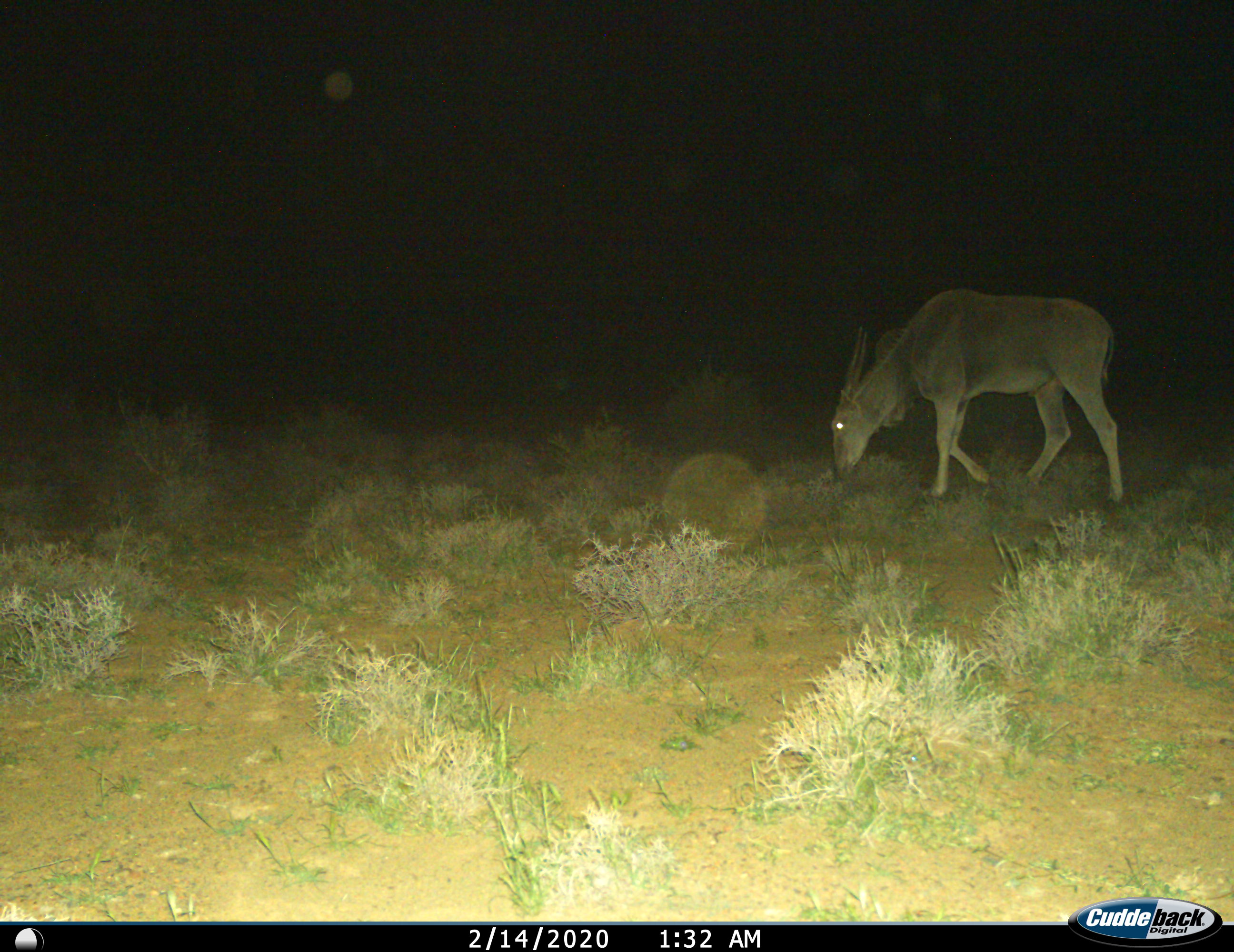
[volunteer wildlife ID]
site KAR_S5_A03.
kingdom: Animalia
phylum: Chordata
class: Mammalia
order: Artiodactyla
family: Bovidae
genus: Tragelaphus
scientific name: Tragelaphus oryx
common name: eland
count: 1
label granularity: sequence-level